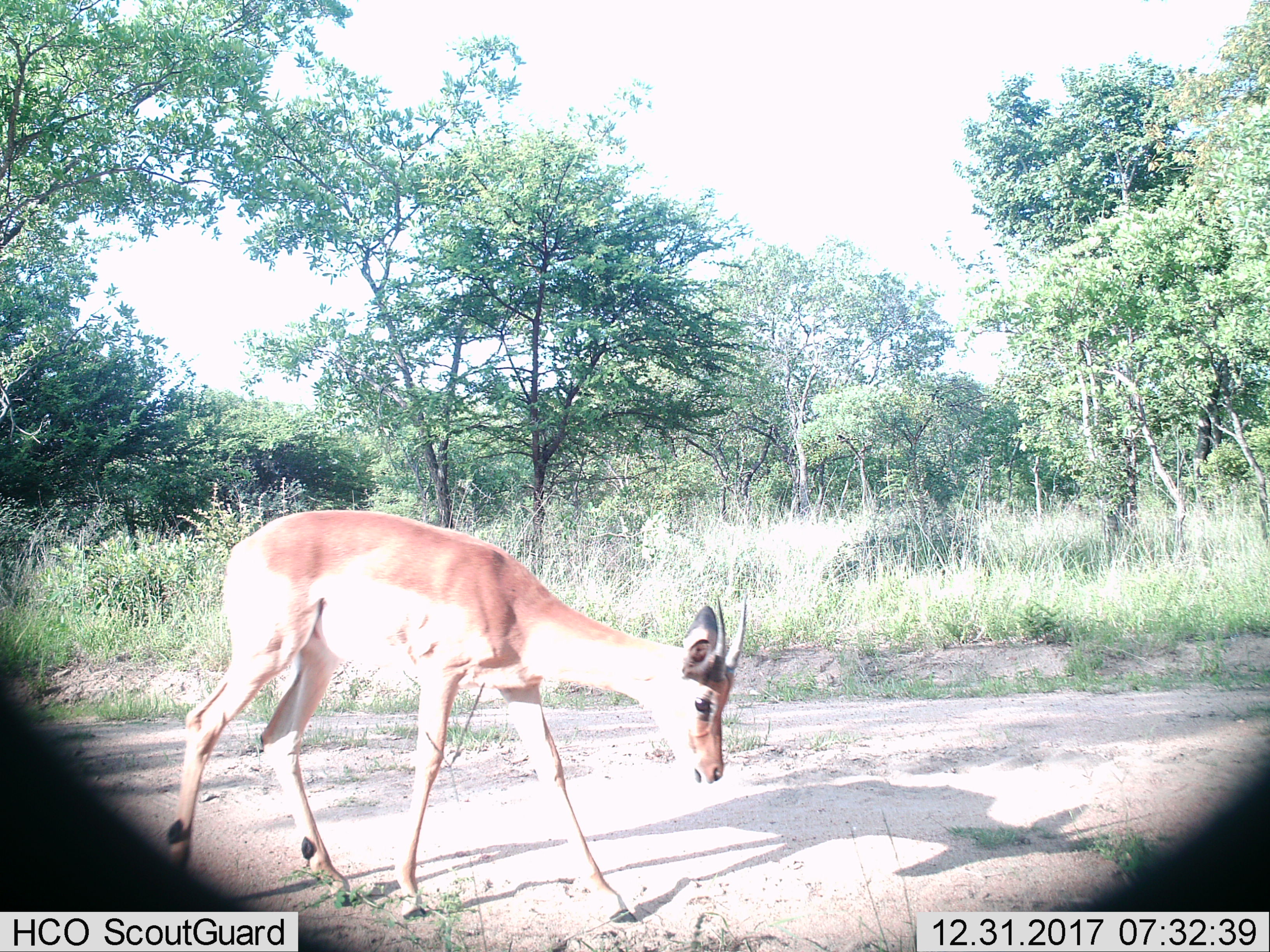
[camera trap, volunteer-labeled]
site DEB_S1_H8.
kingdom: Animalia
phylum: Chordata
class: Mammalia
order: Artiodactyla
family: Bovidae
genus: Aepyceros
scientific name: Aepyceros melampus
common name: impala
Impala (Aepyceros melampus), count 1. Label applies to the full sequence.